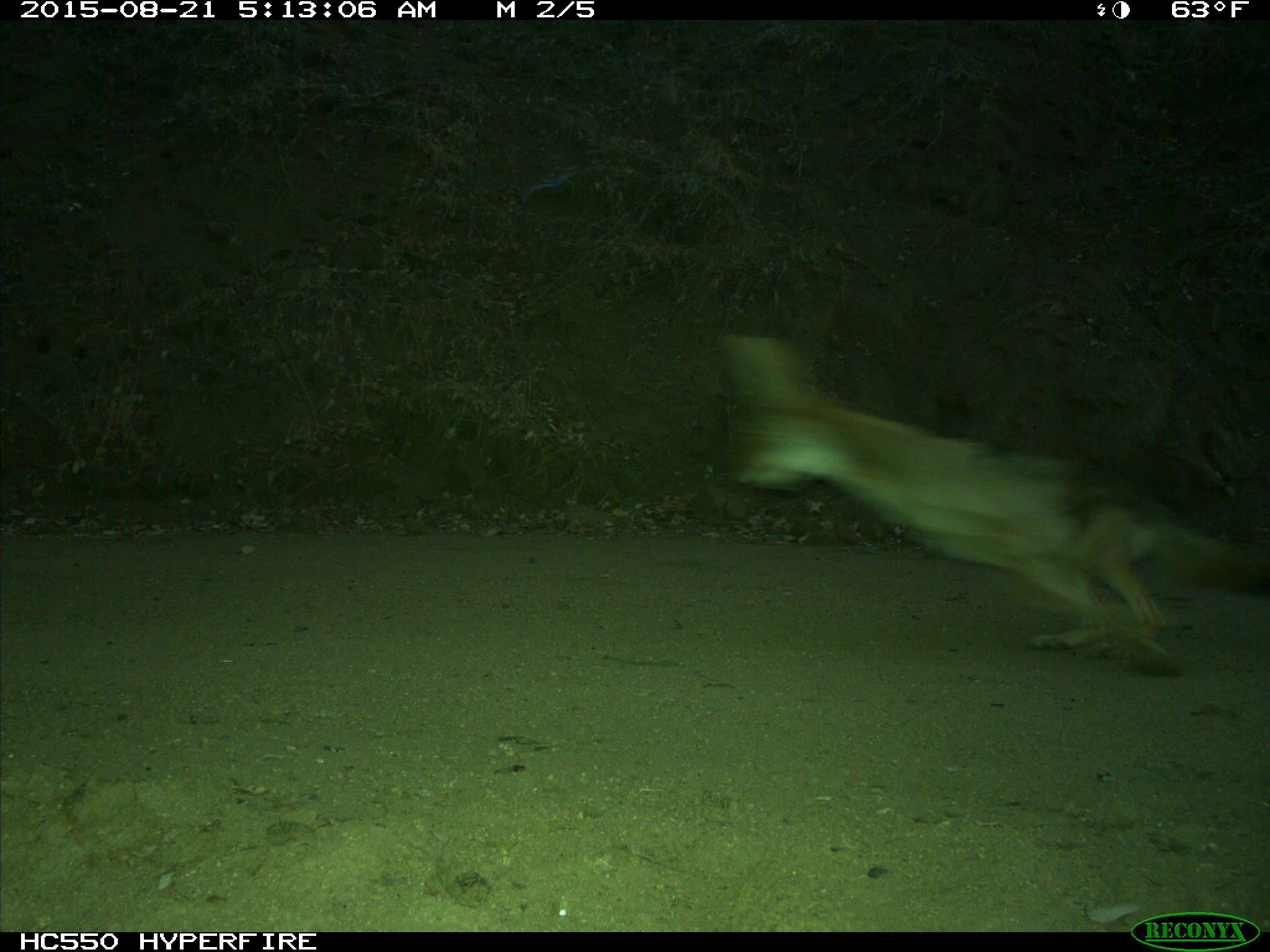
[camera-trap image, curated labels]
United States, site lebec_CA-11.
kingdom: Animalia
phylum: Chordata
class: Mammalia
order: Carnivora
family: Canidae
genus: Canis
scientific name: Canis latrans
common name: coyote